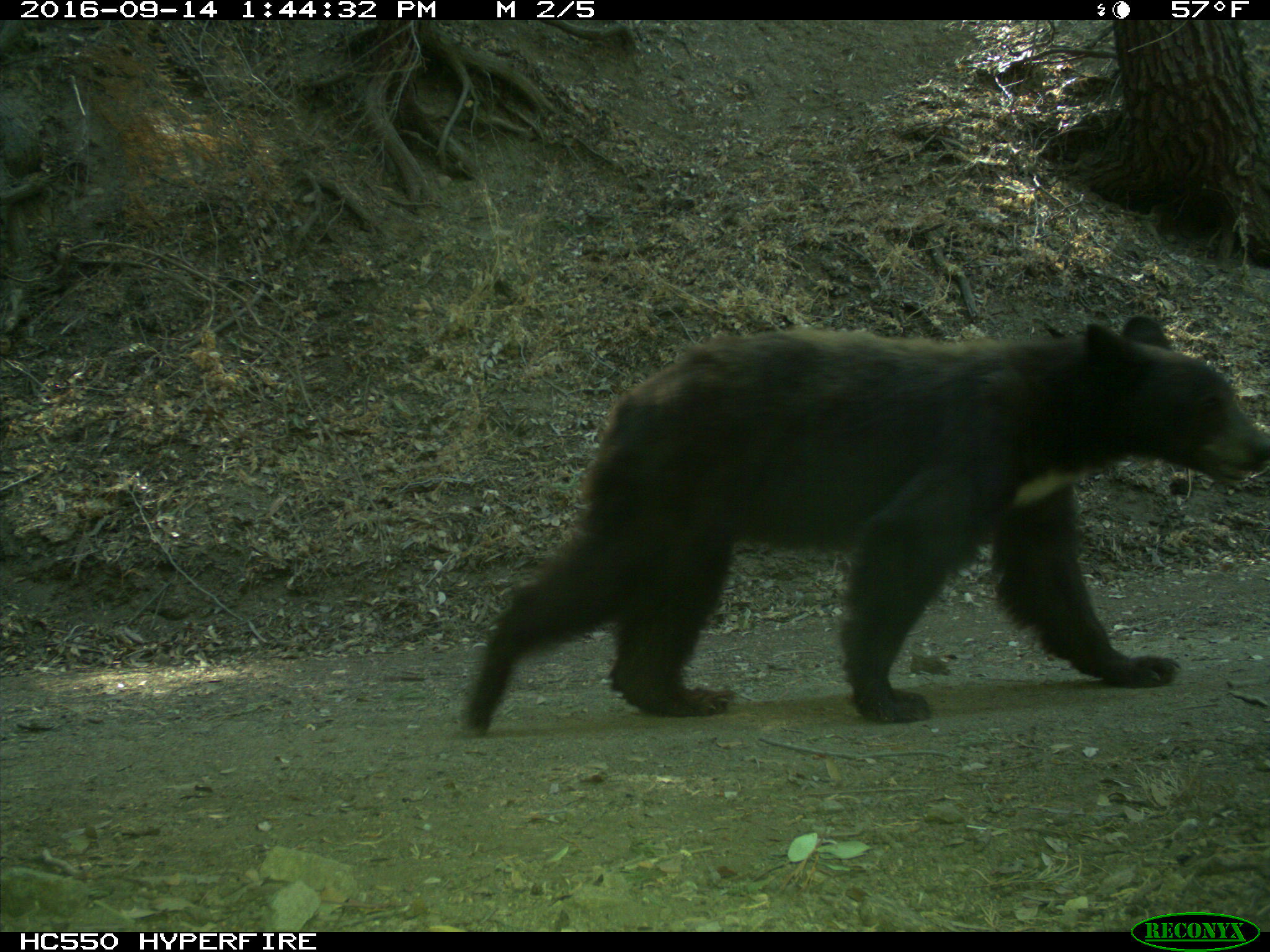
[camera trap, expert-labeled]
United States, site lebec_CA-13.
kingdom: Animalia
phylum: Chordata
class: Mammalia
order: Carnivora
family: Ursidae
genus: Ursus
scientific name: Ursus americanus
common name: american black bear